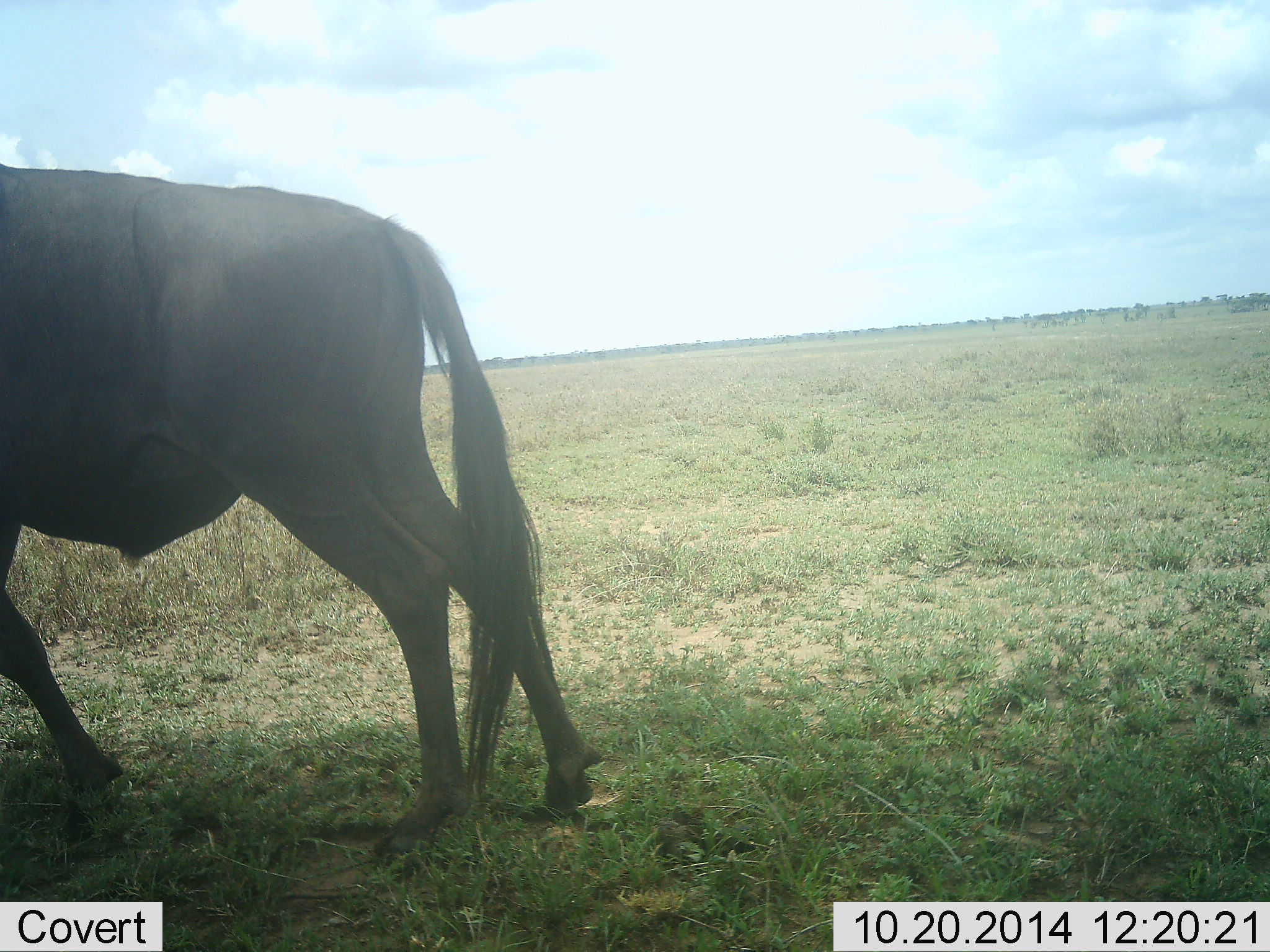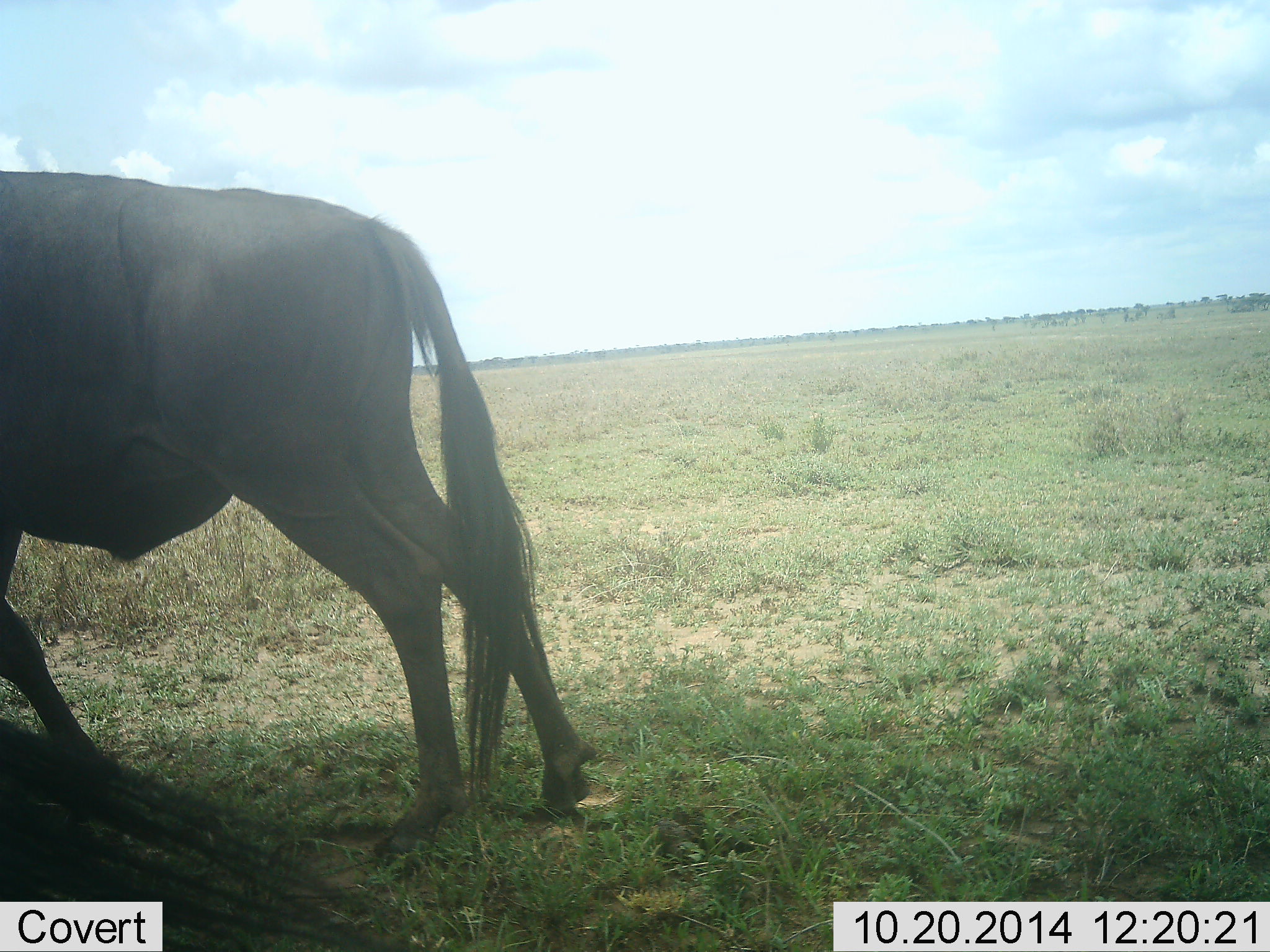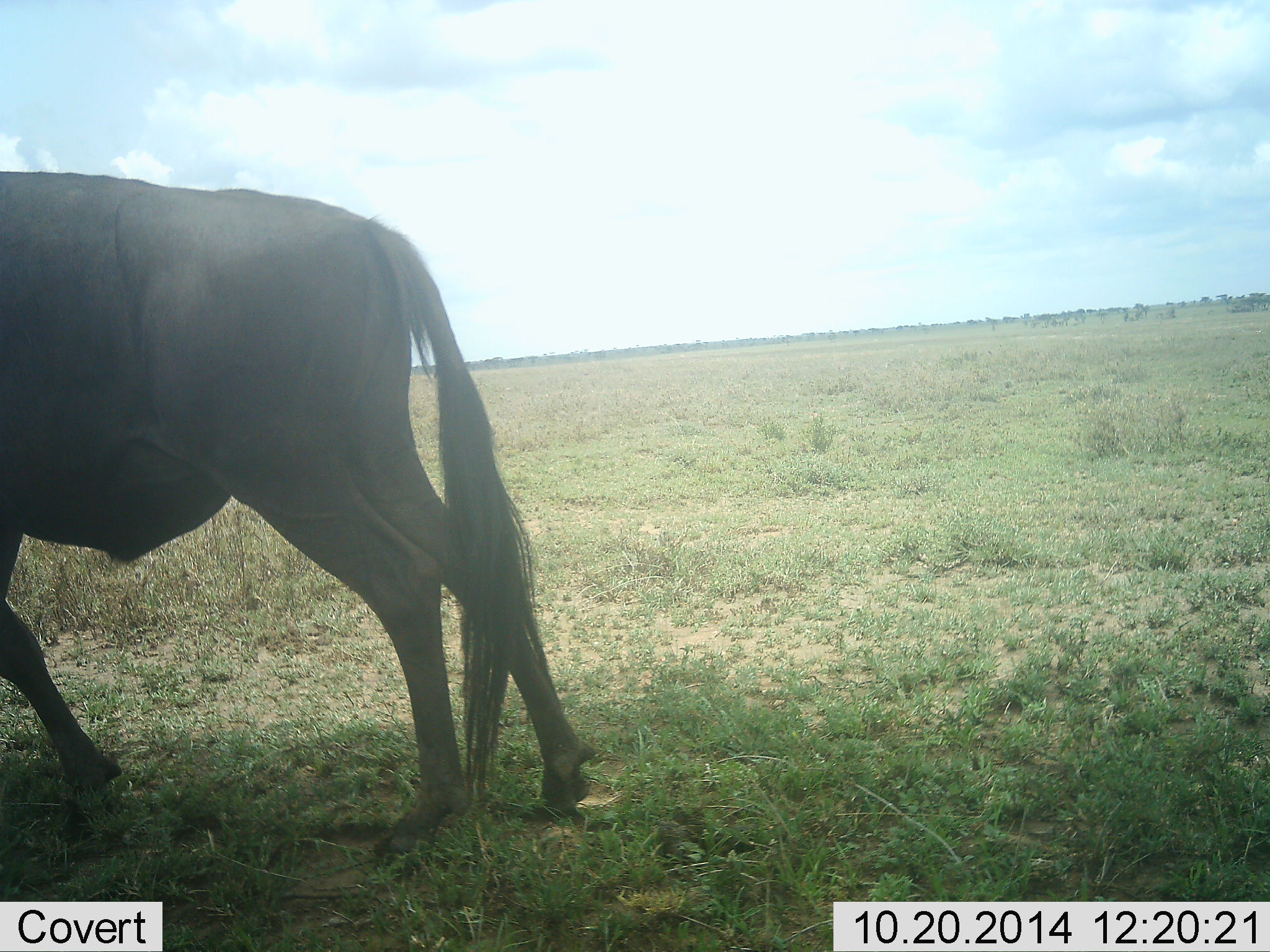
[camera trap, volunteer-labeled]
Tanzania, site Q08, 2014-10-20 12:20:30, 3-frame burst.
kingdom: Animalia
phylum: Chordata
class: Mammalia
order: Artiodactyla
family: Bovidae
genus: Connochaetes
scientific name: Connochaetes taurinus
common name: blue wildebeest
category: wildebeest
Wildebeest (blue wildebeest) (Connochaetes taurinus), count 2. Behavior (volunteer vote fractions): standing 90%, resting 0%, moving 10%, interacting 0%. Young present (vote fraction): 0%. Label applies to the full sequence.